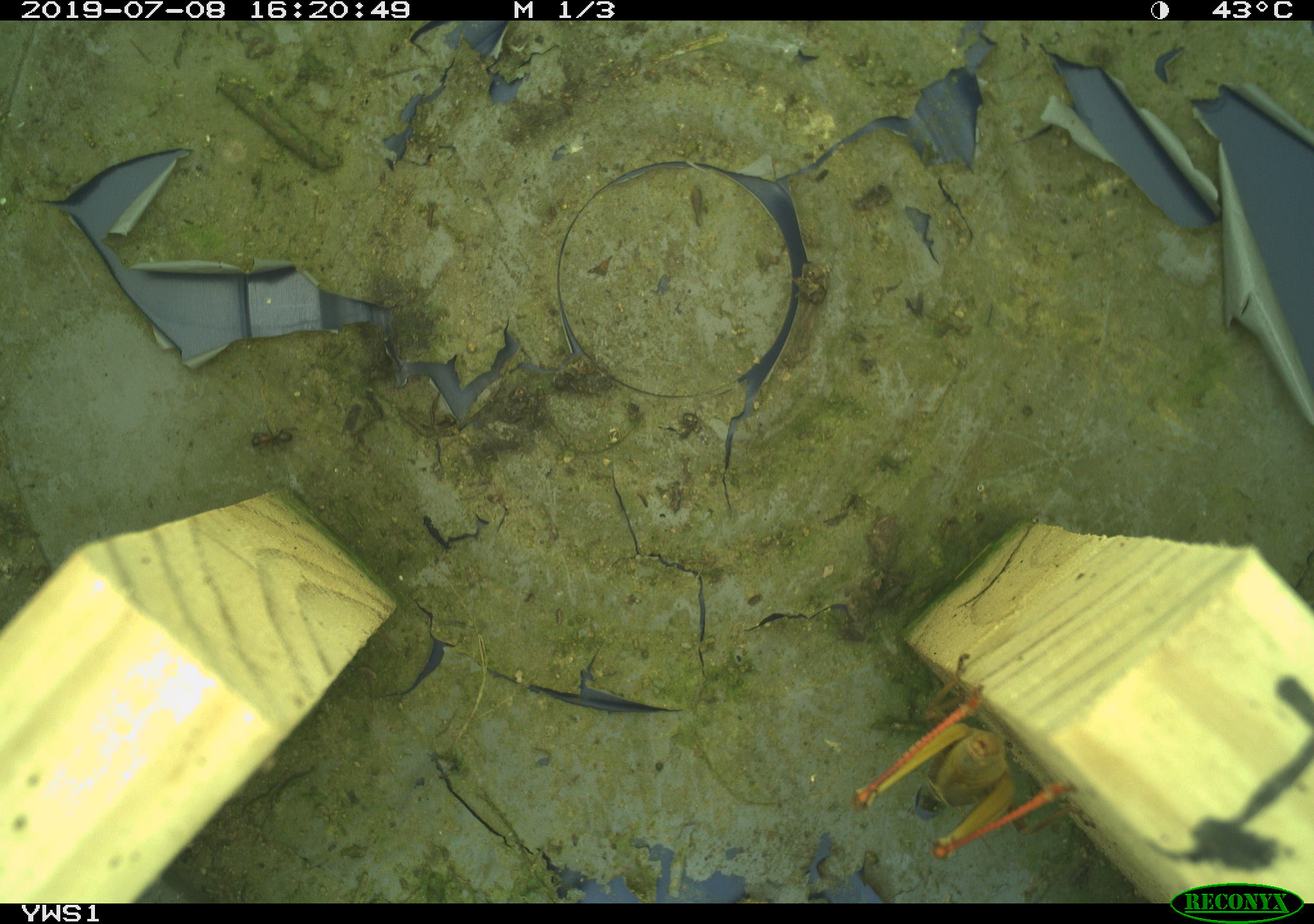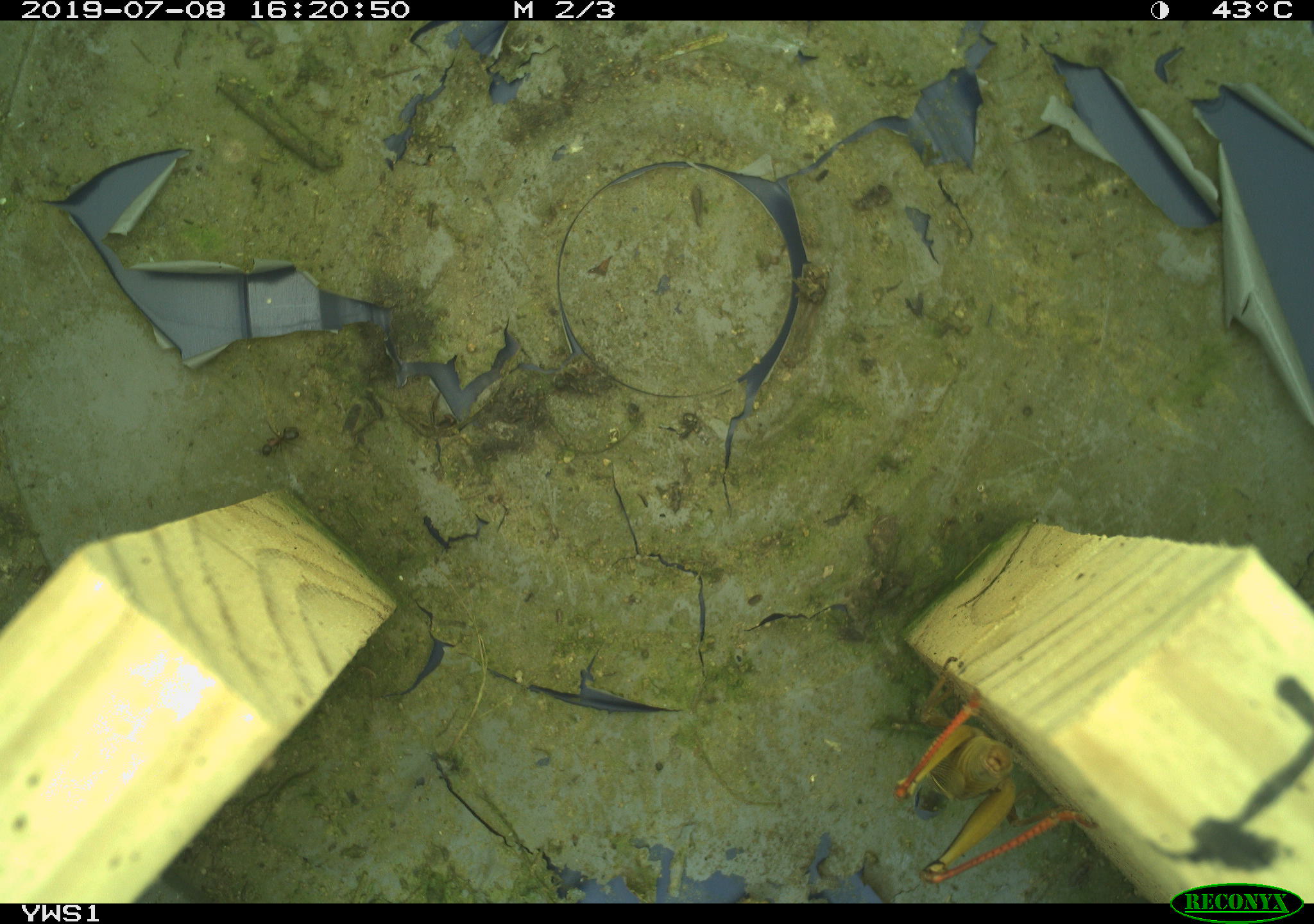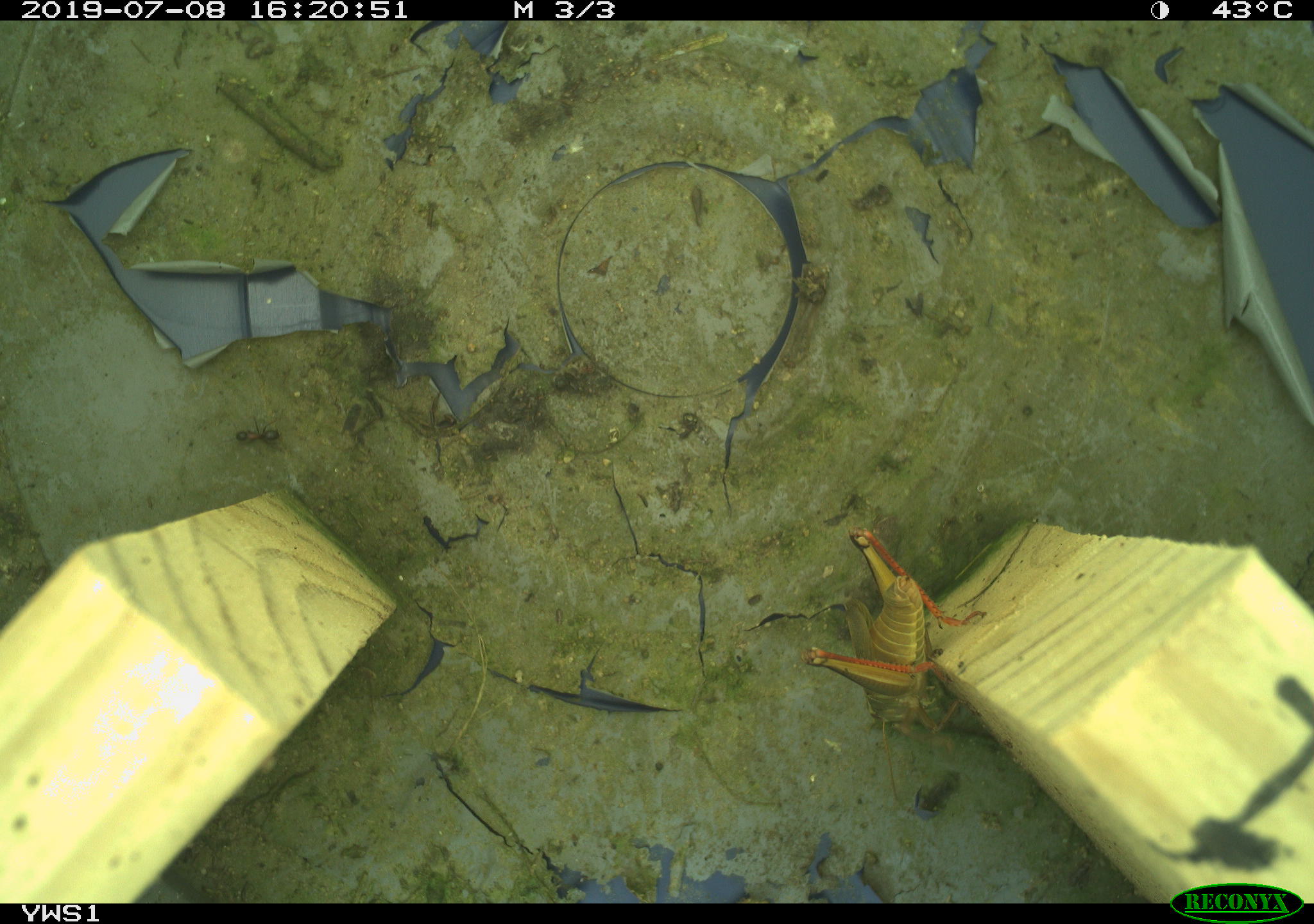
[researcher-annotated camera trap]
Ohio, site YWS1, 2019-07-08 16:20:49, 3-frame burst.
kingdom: Animalia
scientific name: Animalia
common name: animal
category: invertebrate